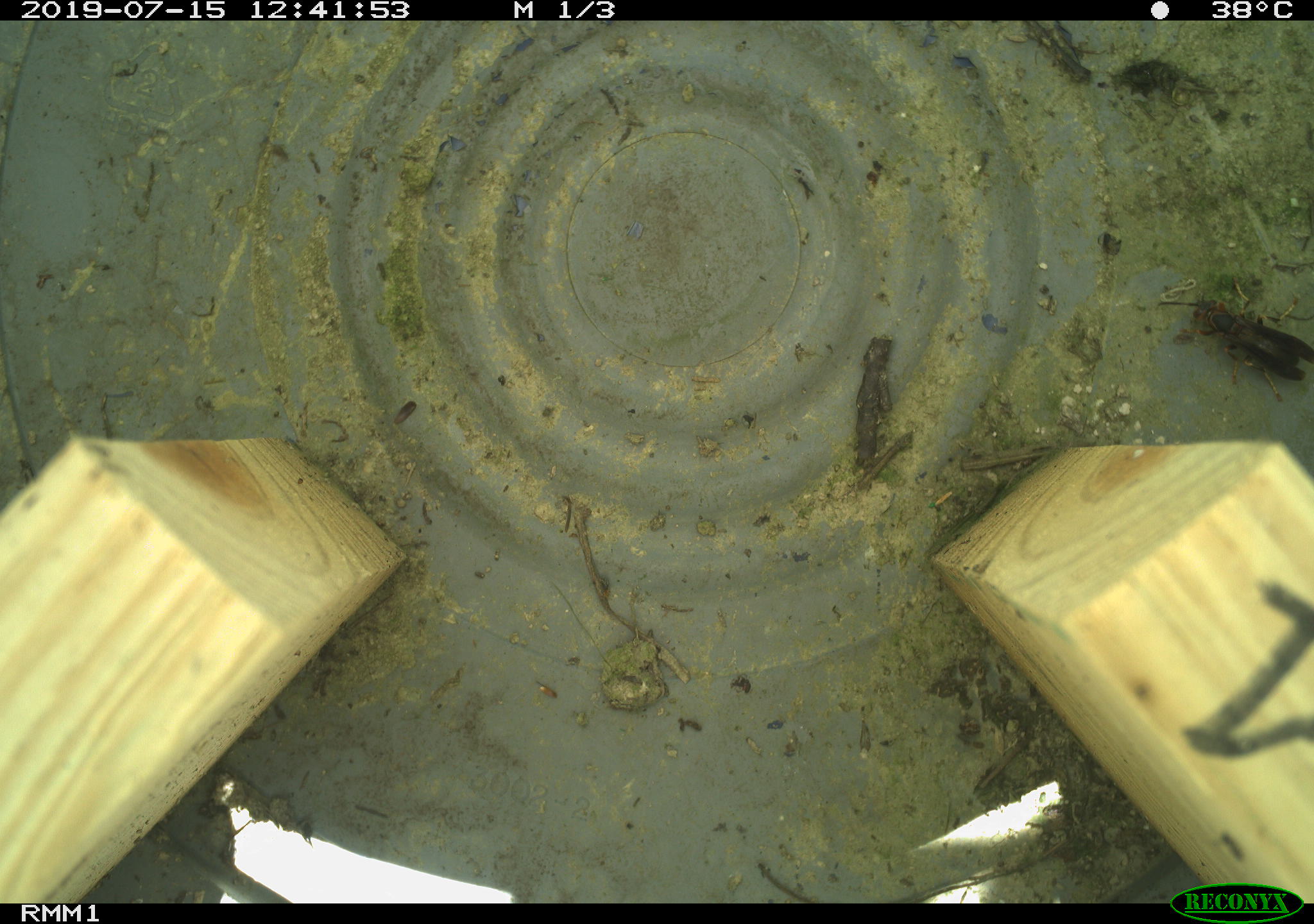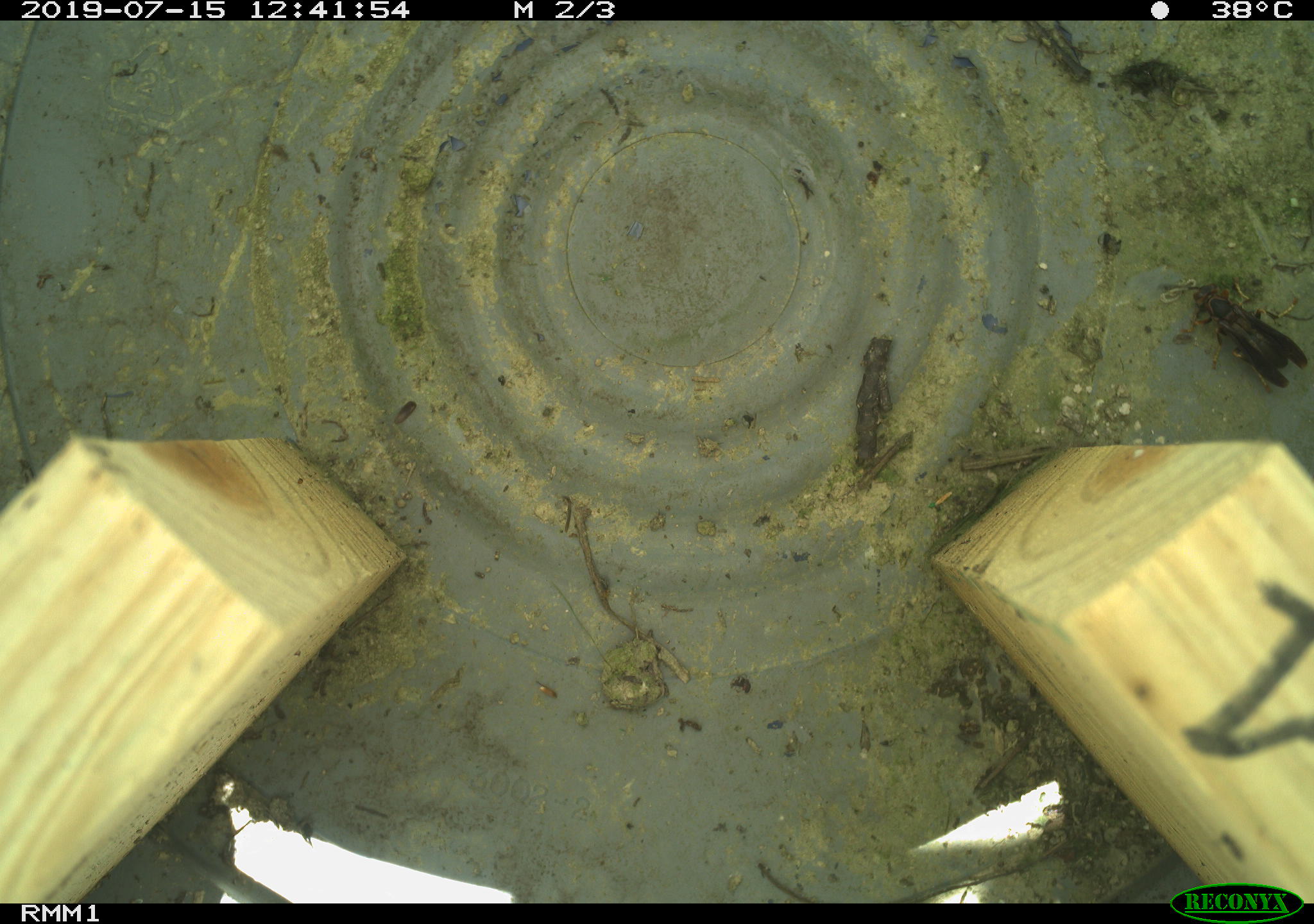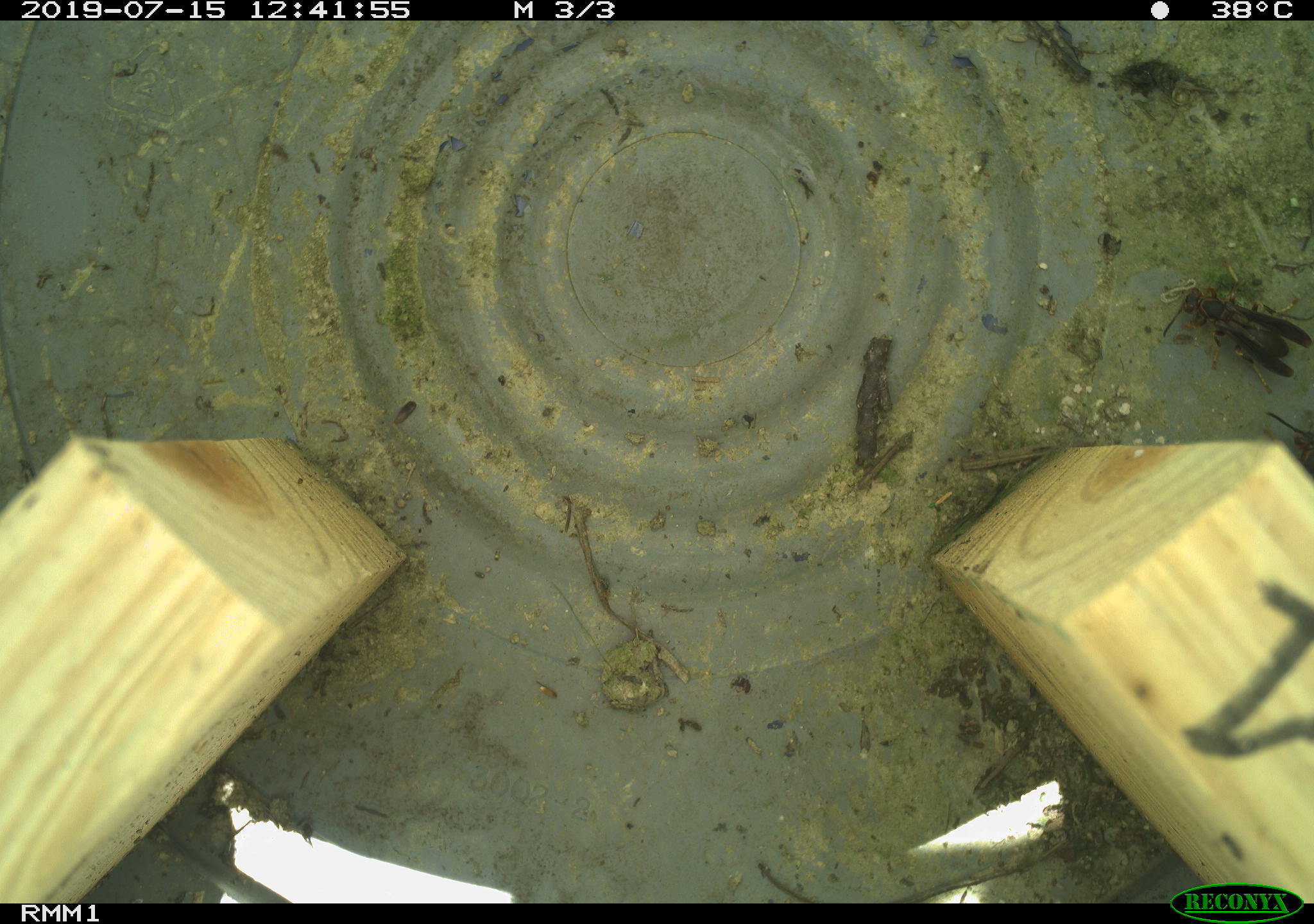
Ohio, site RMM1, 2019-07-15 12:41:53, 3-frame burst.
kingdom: Animalia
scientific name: Animalia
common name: animal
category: invertebrate